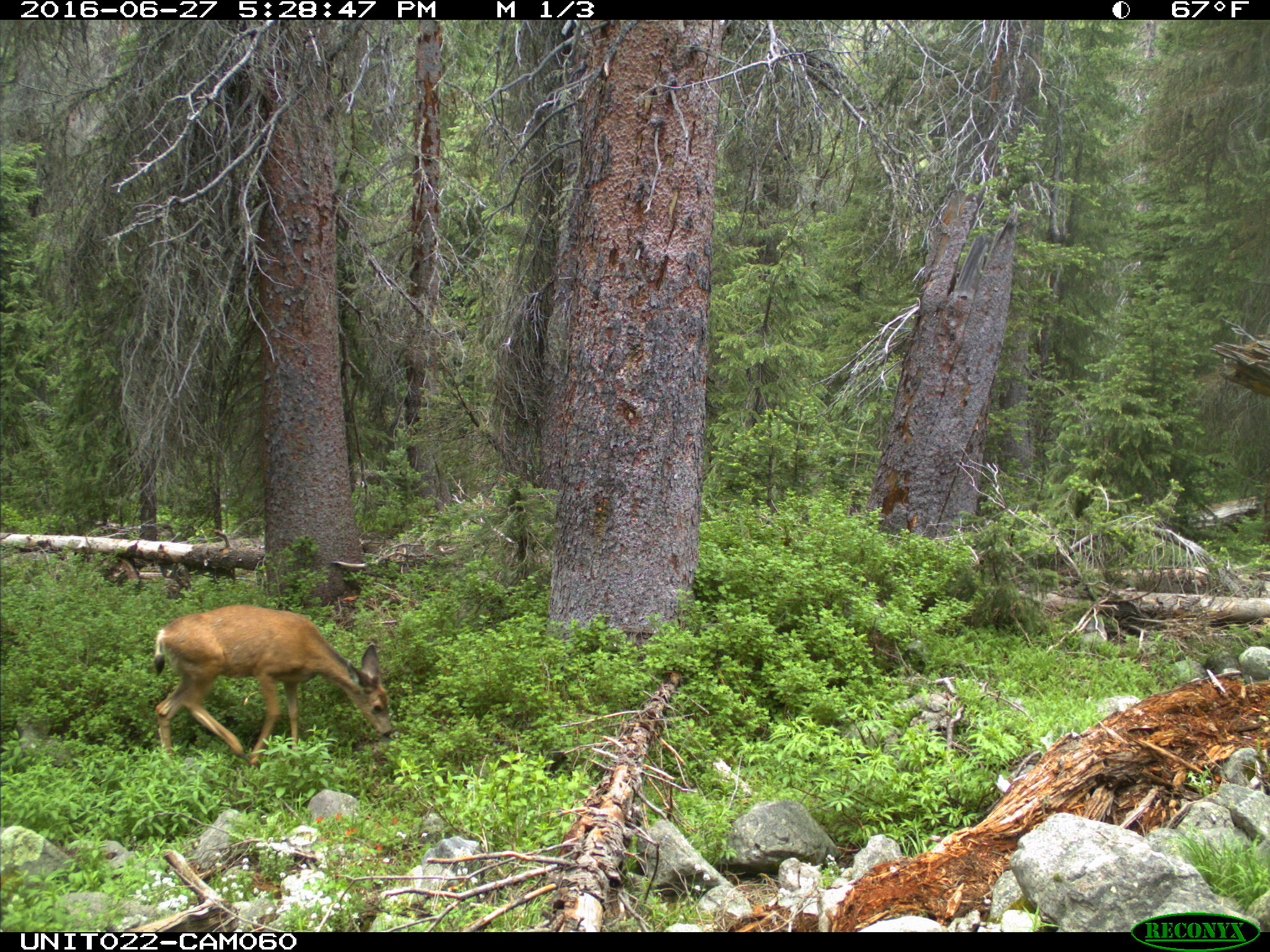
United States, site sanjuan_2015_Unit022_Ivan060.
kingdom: Animalia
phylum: Chordata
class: Mammalia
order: Artiodactyla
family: Cervidae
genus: Odocoileus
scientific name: Odocoileus hemionus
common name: mule deer